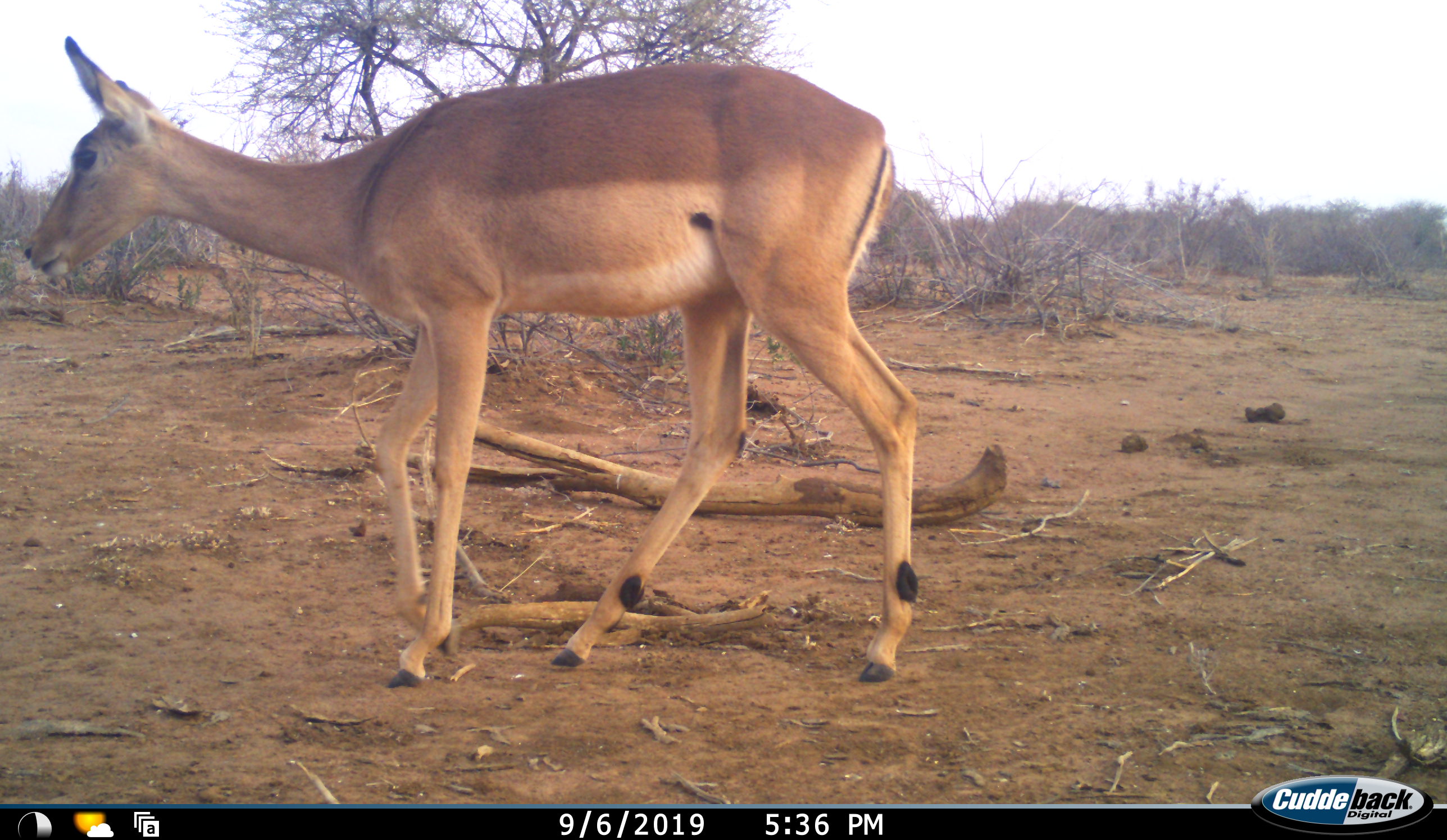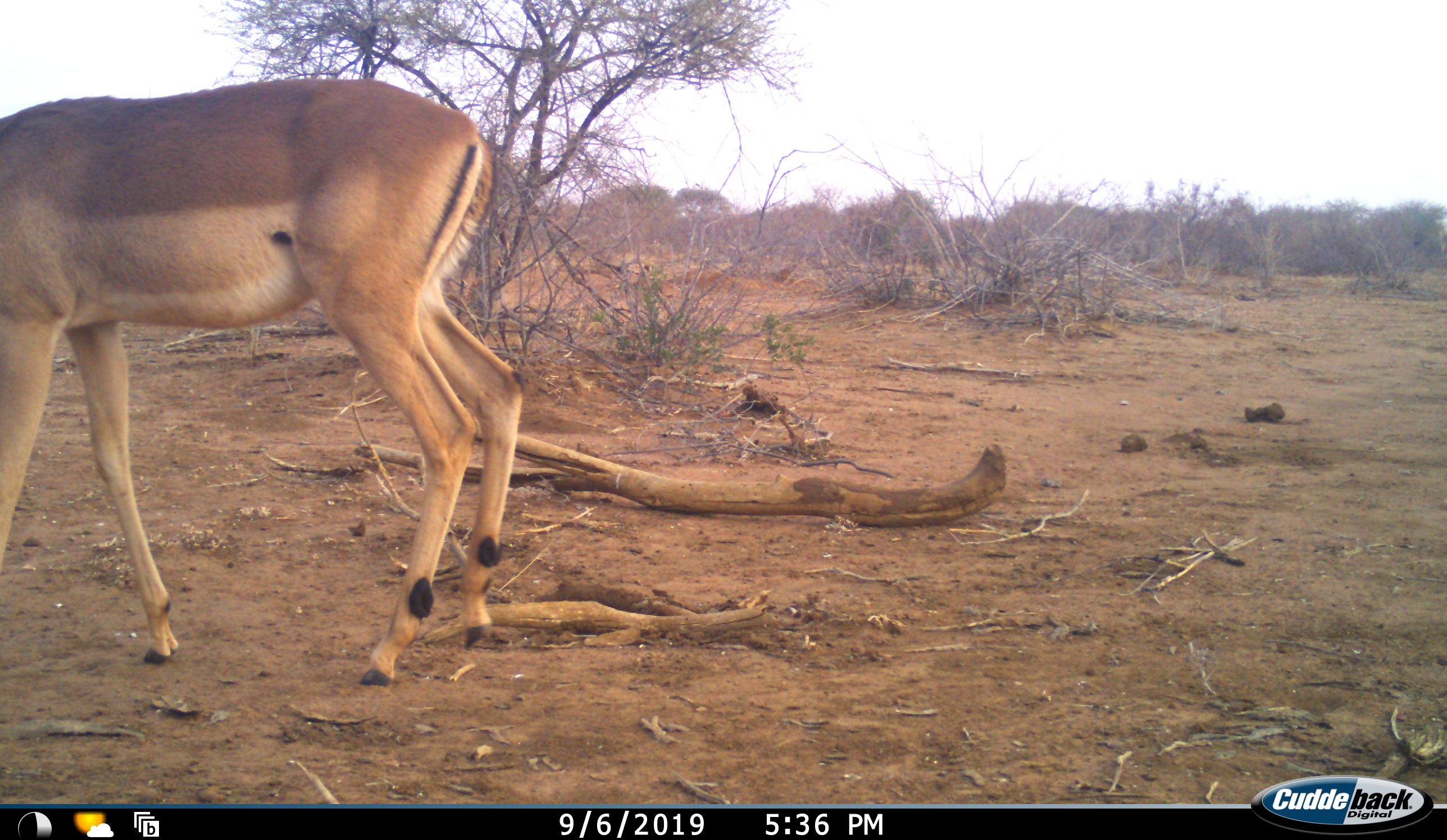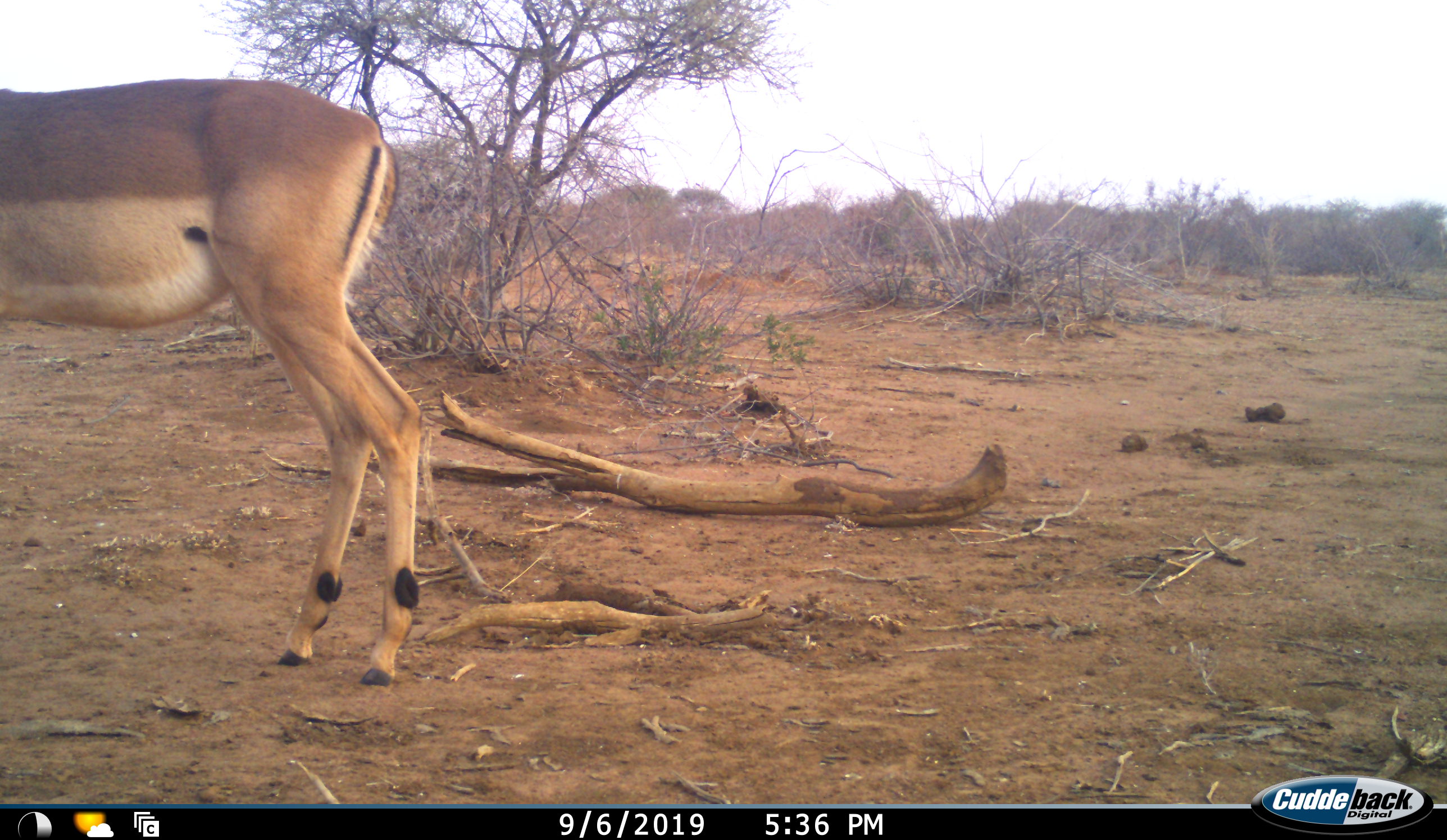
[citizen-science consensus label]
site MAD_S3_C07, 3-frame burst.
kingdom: Animalia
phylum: Chordata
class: Mammalia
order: Artiodactyla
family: Bovidae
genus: Aepyceros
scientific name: Aepyceros melampus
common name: impala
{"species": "impala (Aepyceros melampus)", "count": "1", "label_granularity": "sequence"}